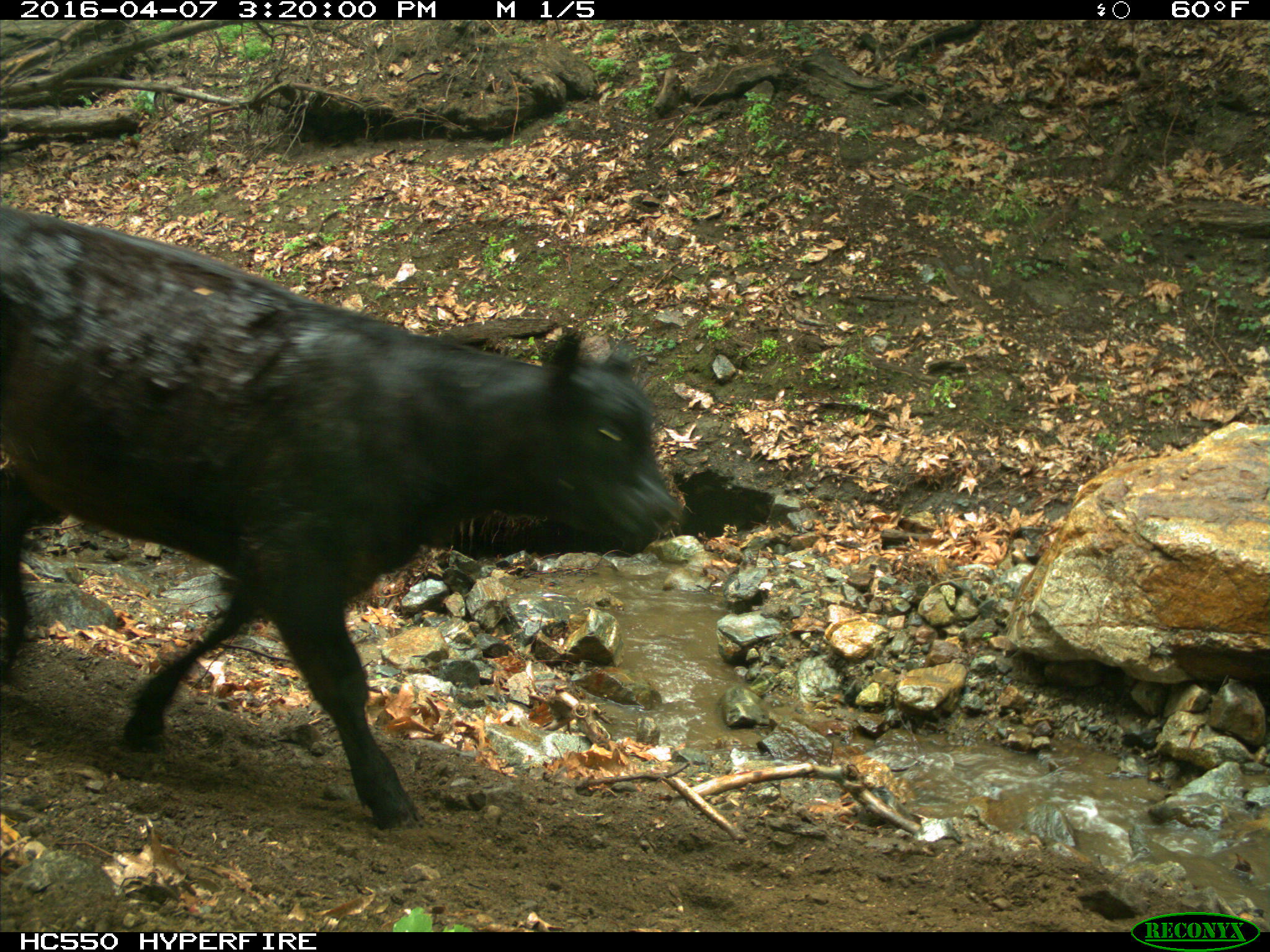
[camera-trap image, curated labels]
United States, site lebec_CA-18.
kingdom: Animalia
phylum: Chordata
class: Mammalia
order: Artiodactyla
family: Bovidae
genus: Bos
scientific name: Bos taurus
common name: domestic cow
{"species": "Bos taurus (domestic cow)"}